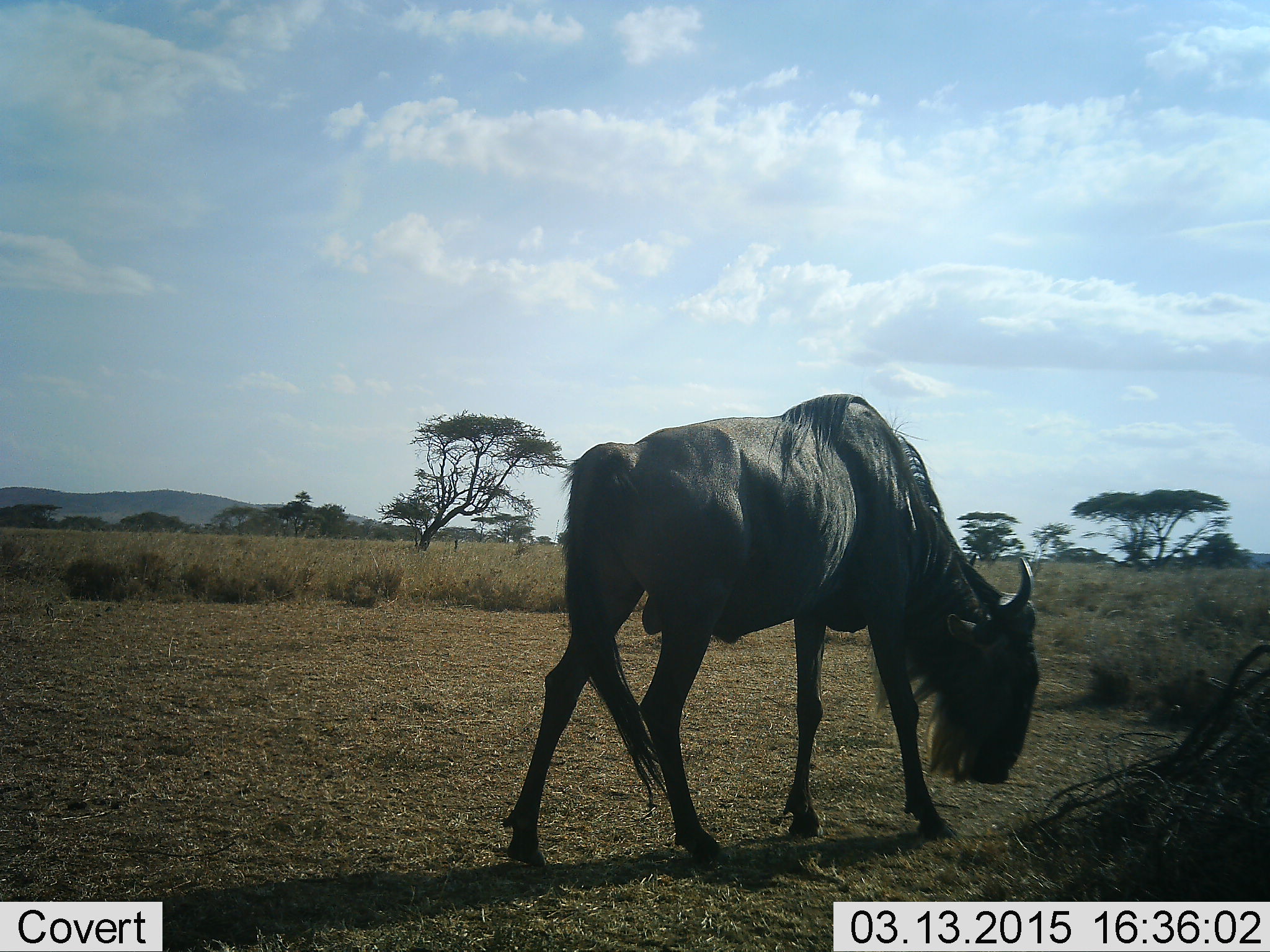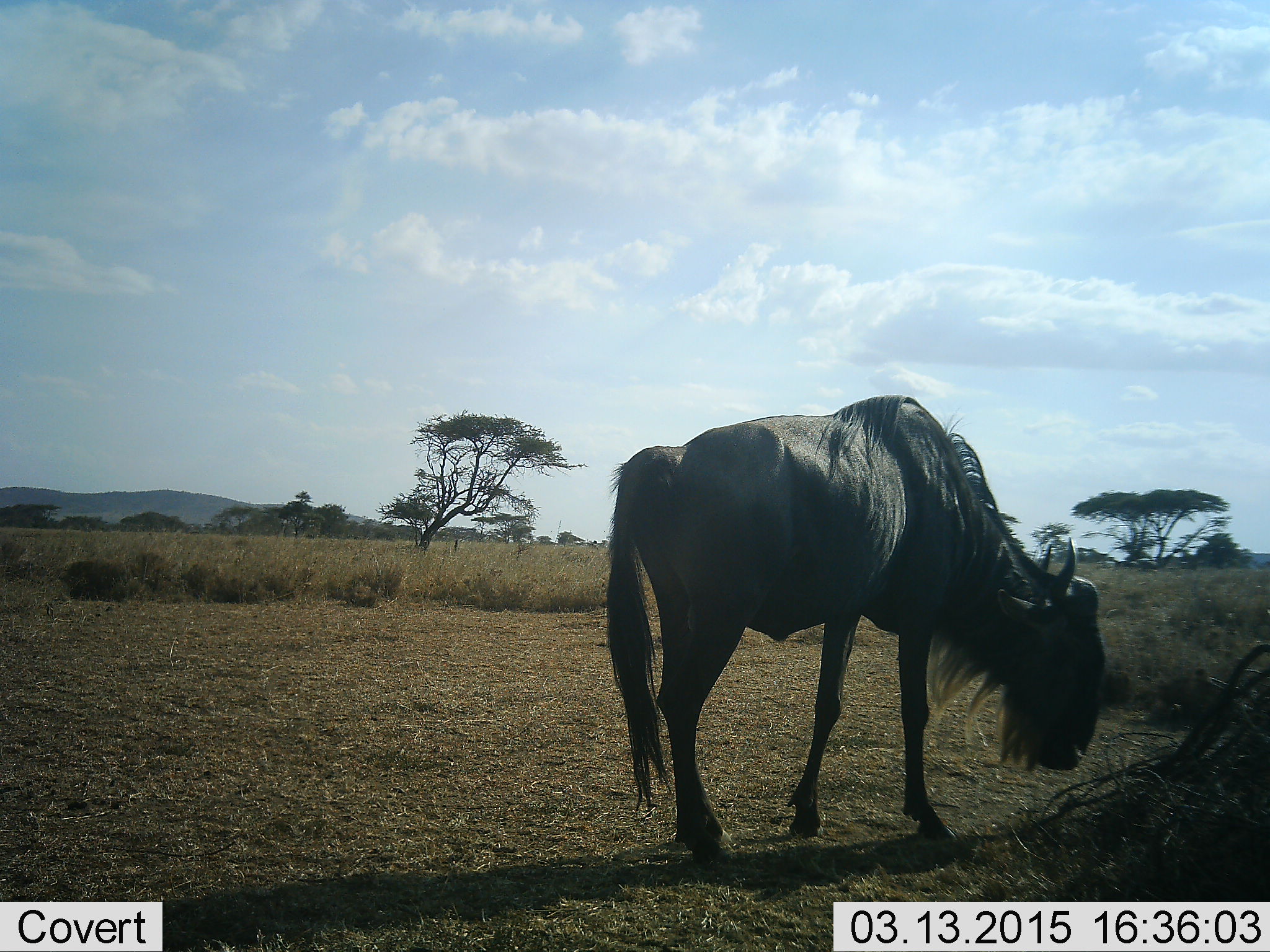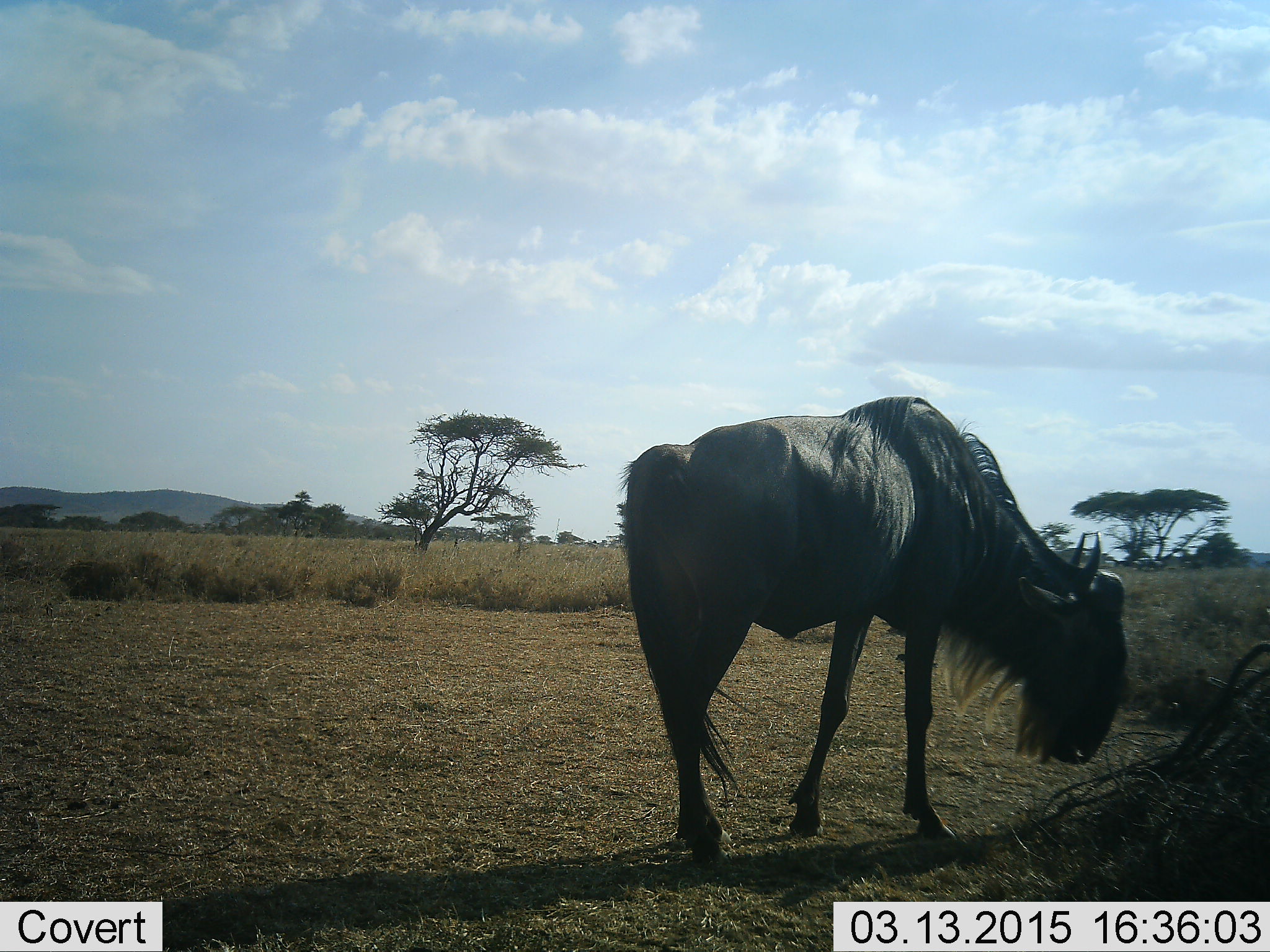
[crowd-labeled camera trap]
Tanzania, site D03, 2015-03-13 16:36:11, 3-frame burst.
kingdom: Animalia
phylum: Chordata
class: Mammalia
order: Artiodactyla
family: Bovidae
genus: Connochaetes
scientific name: Connochaetes taurinus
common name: blue wildebeest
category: wildebeest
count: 1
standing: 50%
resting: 0%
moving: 50%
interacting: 0%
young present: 0%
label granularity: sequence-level